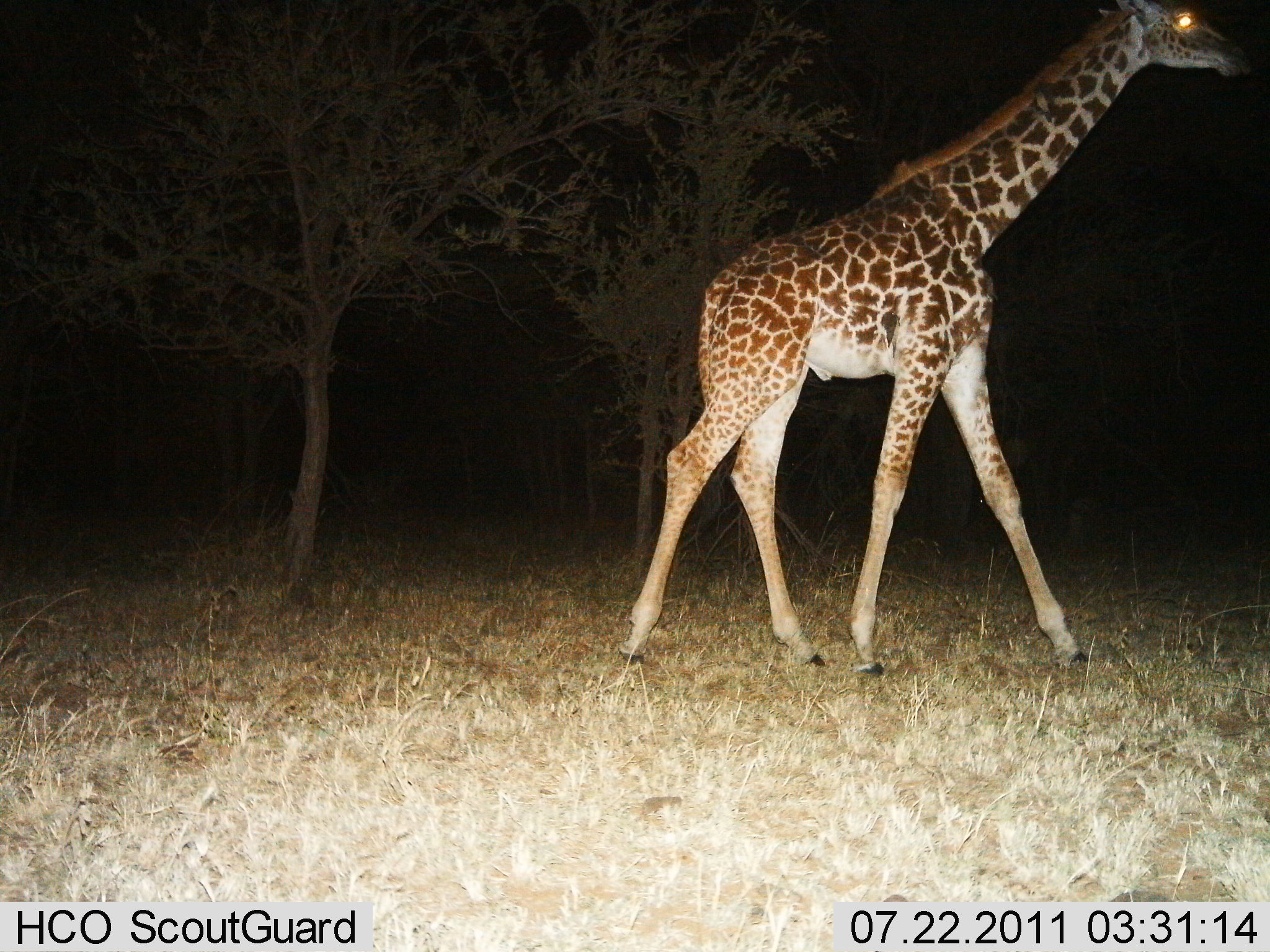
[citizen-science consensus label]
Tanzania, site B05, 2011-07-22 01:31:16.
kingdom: Animalia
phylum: Chordata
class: Mammalia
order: Artiodactyla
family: Giraffidae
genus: Giraffa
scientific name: Giraffa camelopardalis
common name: giraffe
Giraffe (Giraffa camelopardalis), count 1. Behavior (volunteer vote fractions): standing 30%, resting 0%, moving 70%, interacting 0%. Young present (vote fraction): 0%. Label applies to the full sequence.